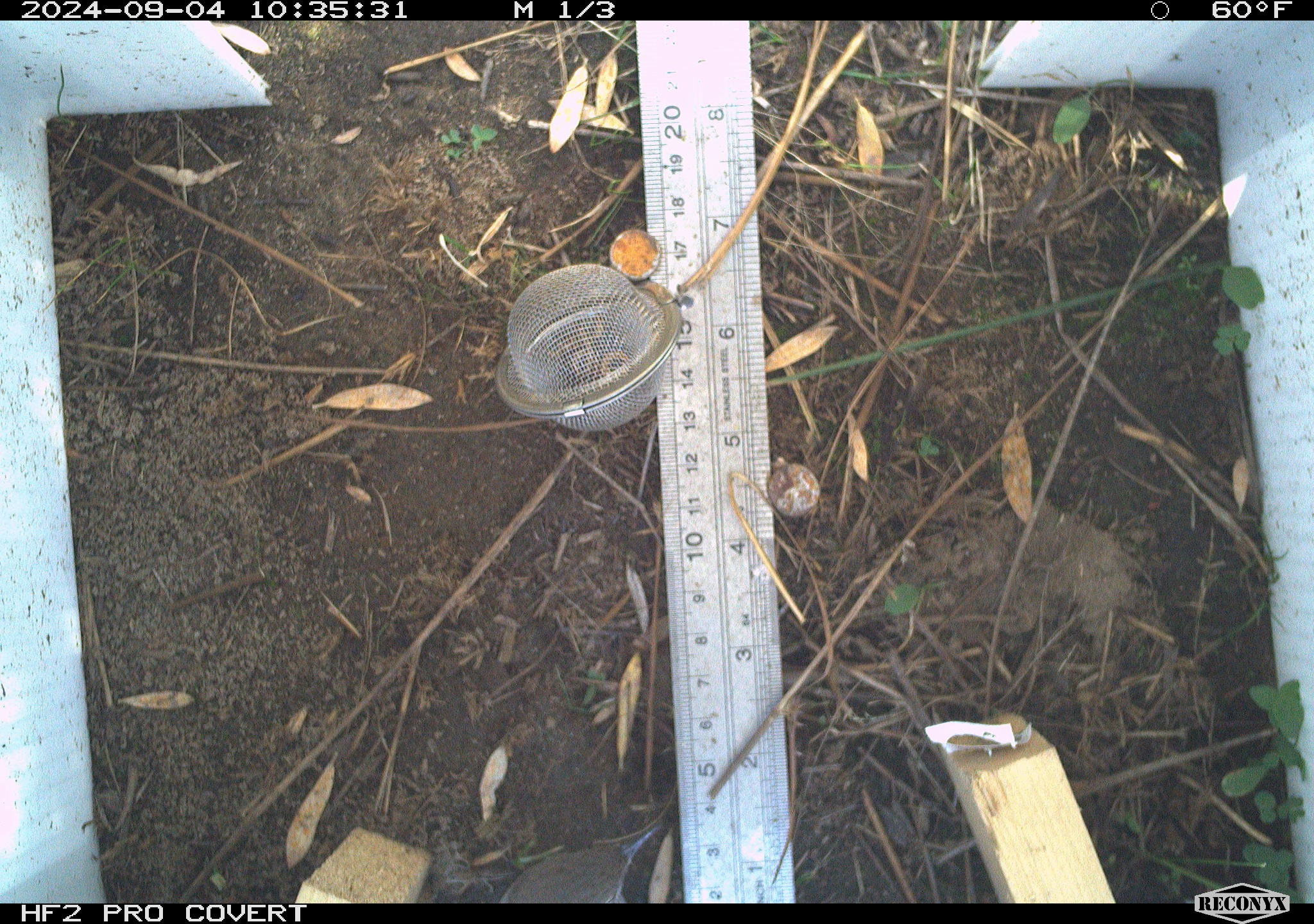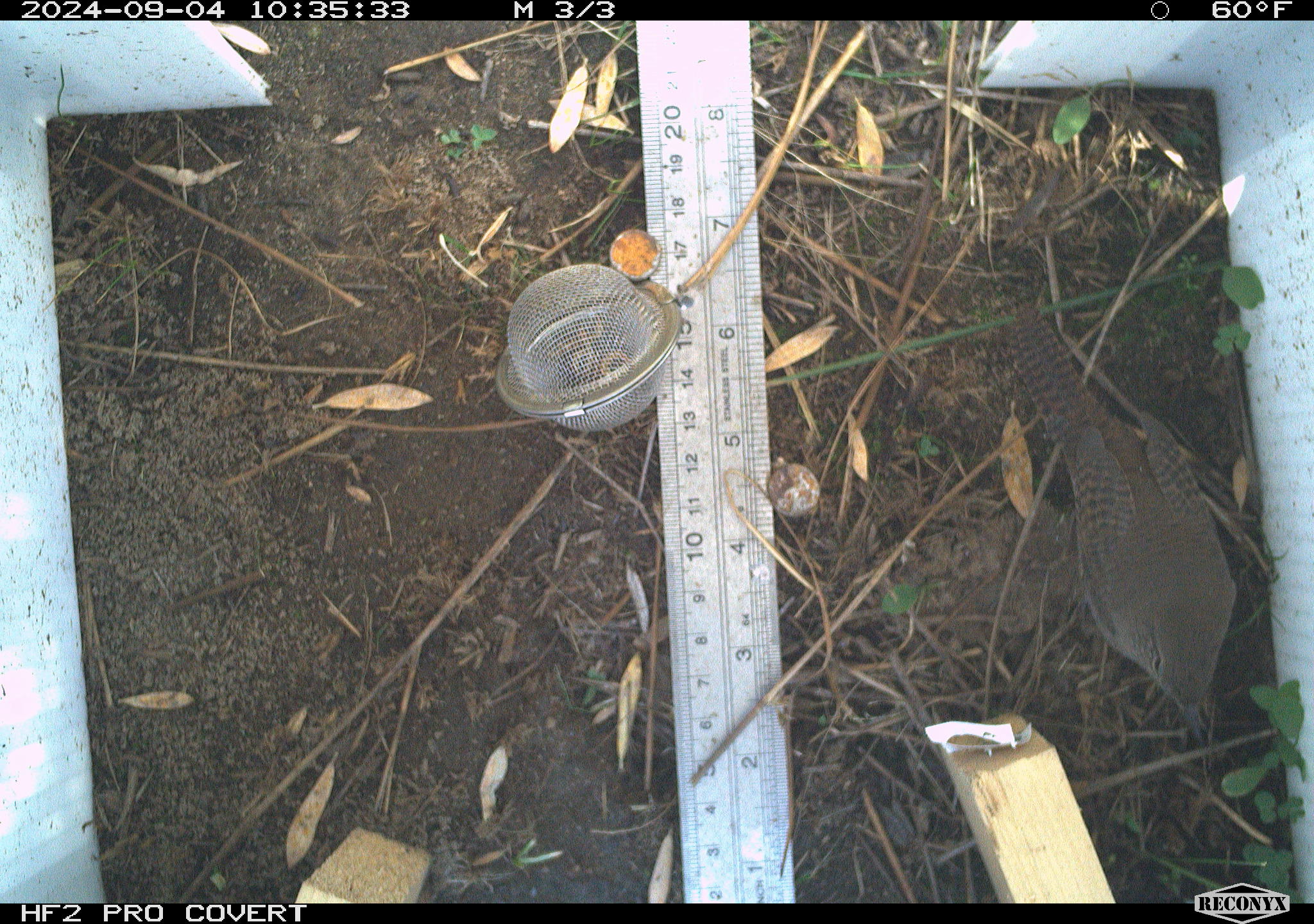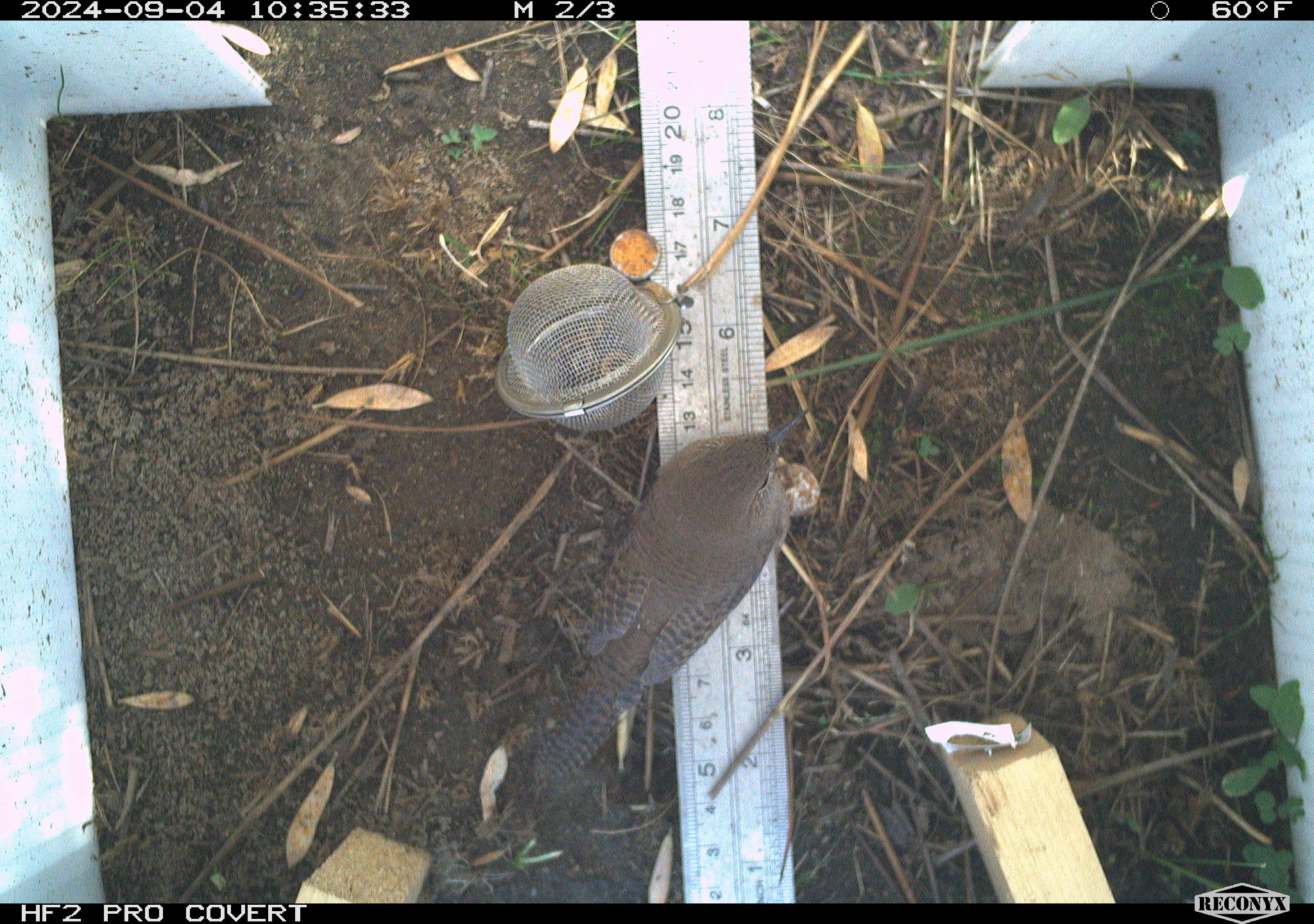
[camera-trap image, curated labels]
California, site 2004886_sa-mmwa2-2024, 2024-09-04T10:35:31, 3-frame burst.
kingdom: Animalia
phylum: Chordata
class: Aves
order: Passeriformes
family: Troglodytidae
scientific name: Troglodytidae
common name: wren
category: troglodytidae family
Troglodytidae family (wren) (Troglodytidae).